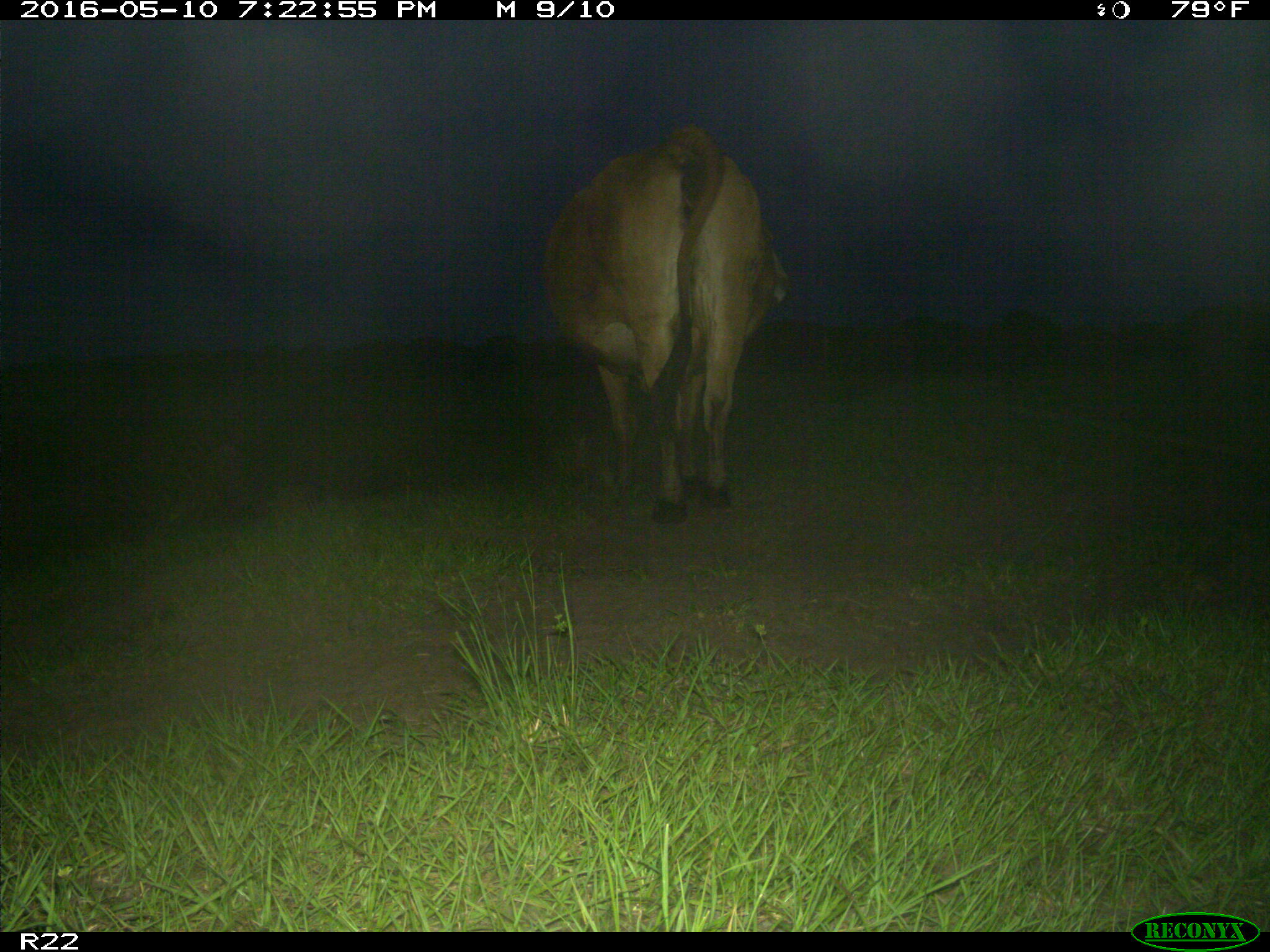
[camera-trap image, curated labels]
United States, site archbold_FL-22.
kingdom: Animalia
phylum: Chordata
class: Mammalia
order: Artiodactyla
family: Bovidae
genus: Bos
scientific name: Bos taurus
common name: domestic cow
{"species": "Bos taurus (domestic cow)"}